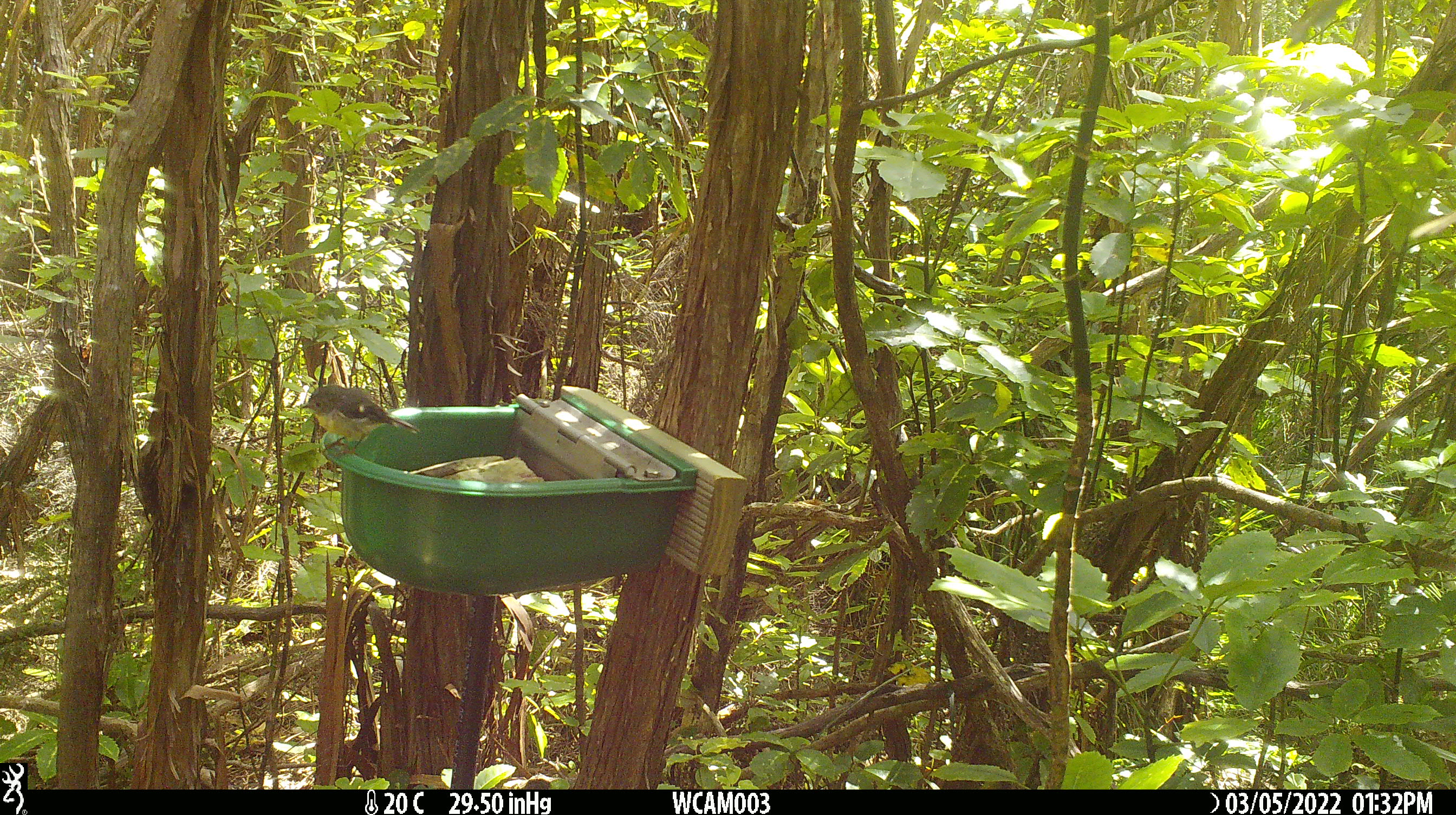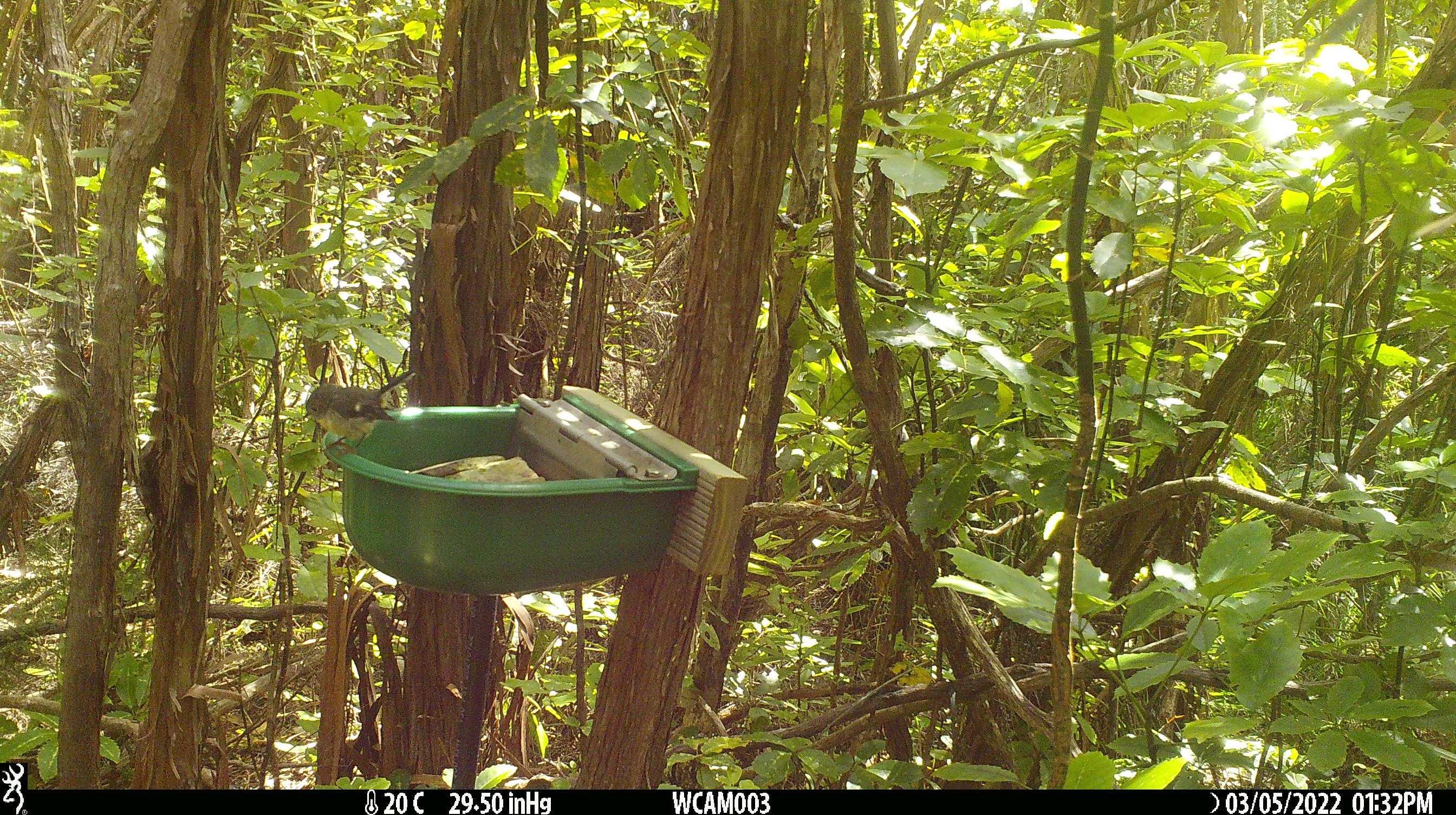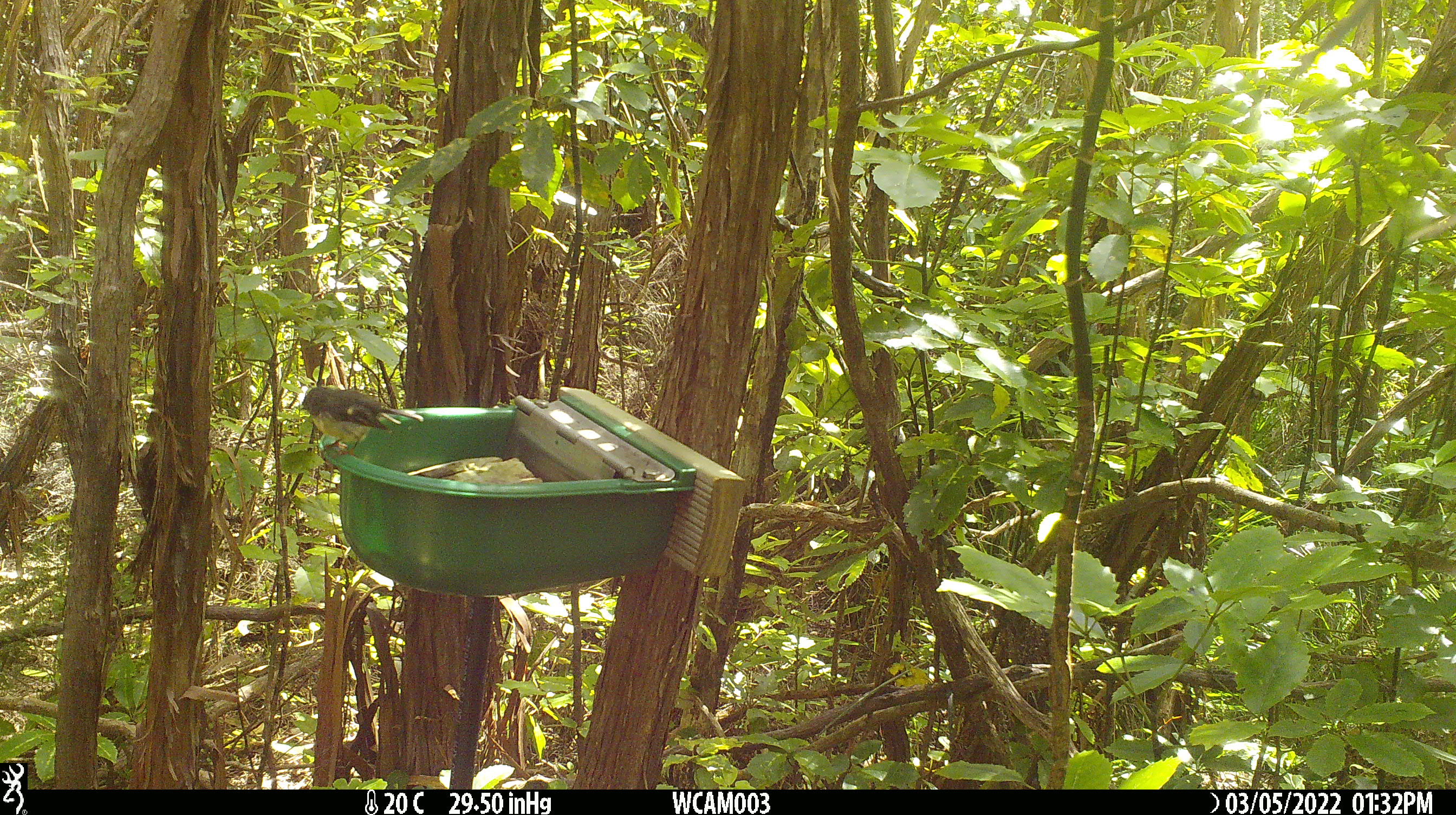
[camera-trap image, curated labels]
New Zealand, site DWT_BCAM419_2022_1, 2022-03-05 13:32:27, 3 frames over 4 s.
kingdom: Animalia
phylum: Chordata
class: Aves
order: Passeriformes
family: Petroicidae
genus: Petroica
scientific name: Petroica macrocephala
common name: tomtit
Tomtit (Petroica macrocephala).